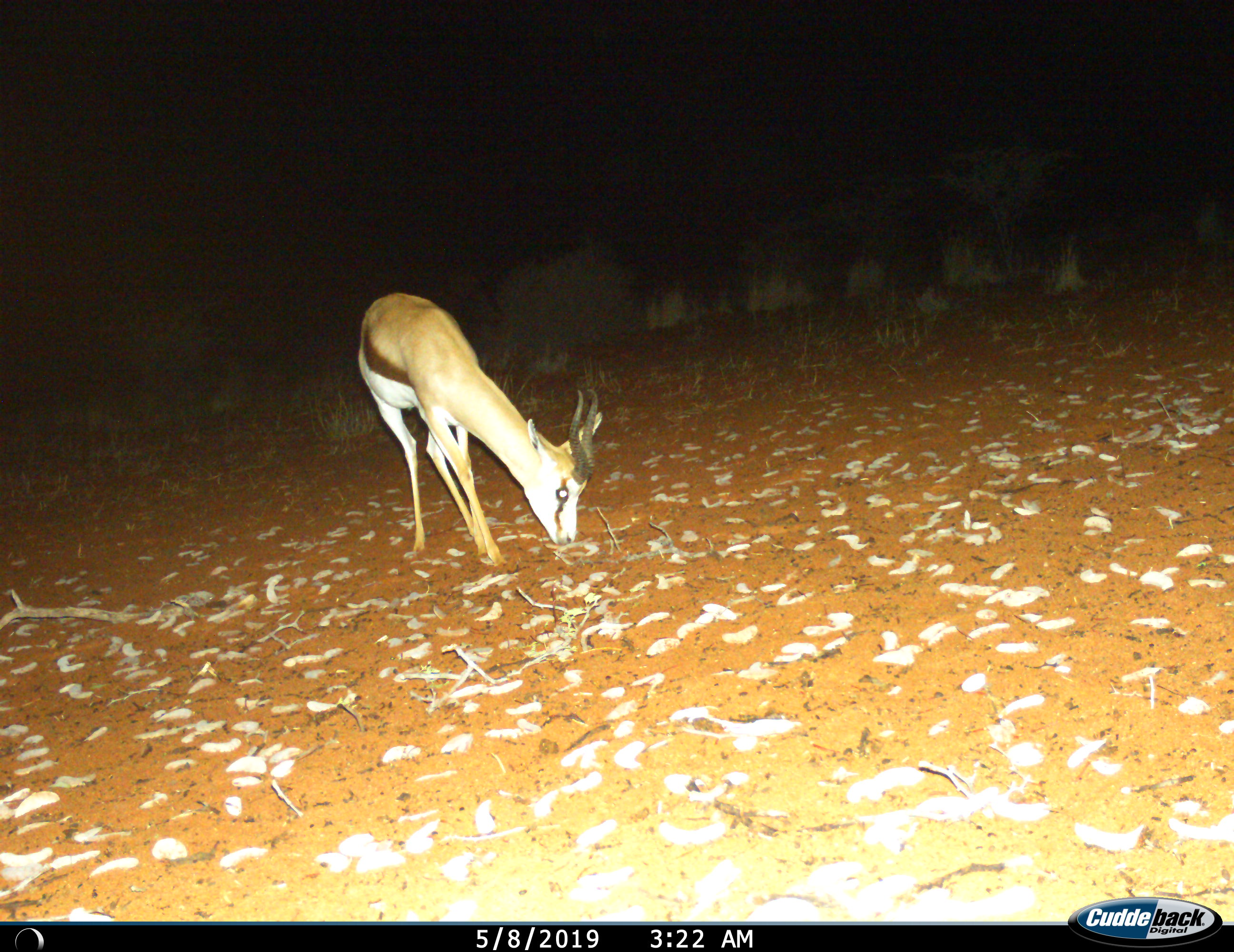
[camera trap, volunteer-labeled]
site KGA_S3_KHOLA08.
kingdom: Animalia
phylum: Chordata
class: Mammalia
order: Artiodactyla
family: Bovidae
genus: Antidorcas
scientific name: Antidorcas marsupialis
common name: springbok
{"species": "springbok (Antidorcas marsupialis)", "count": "1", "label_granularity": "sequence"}